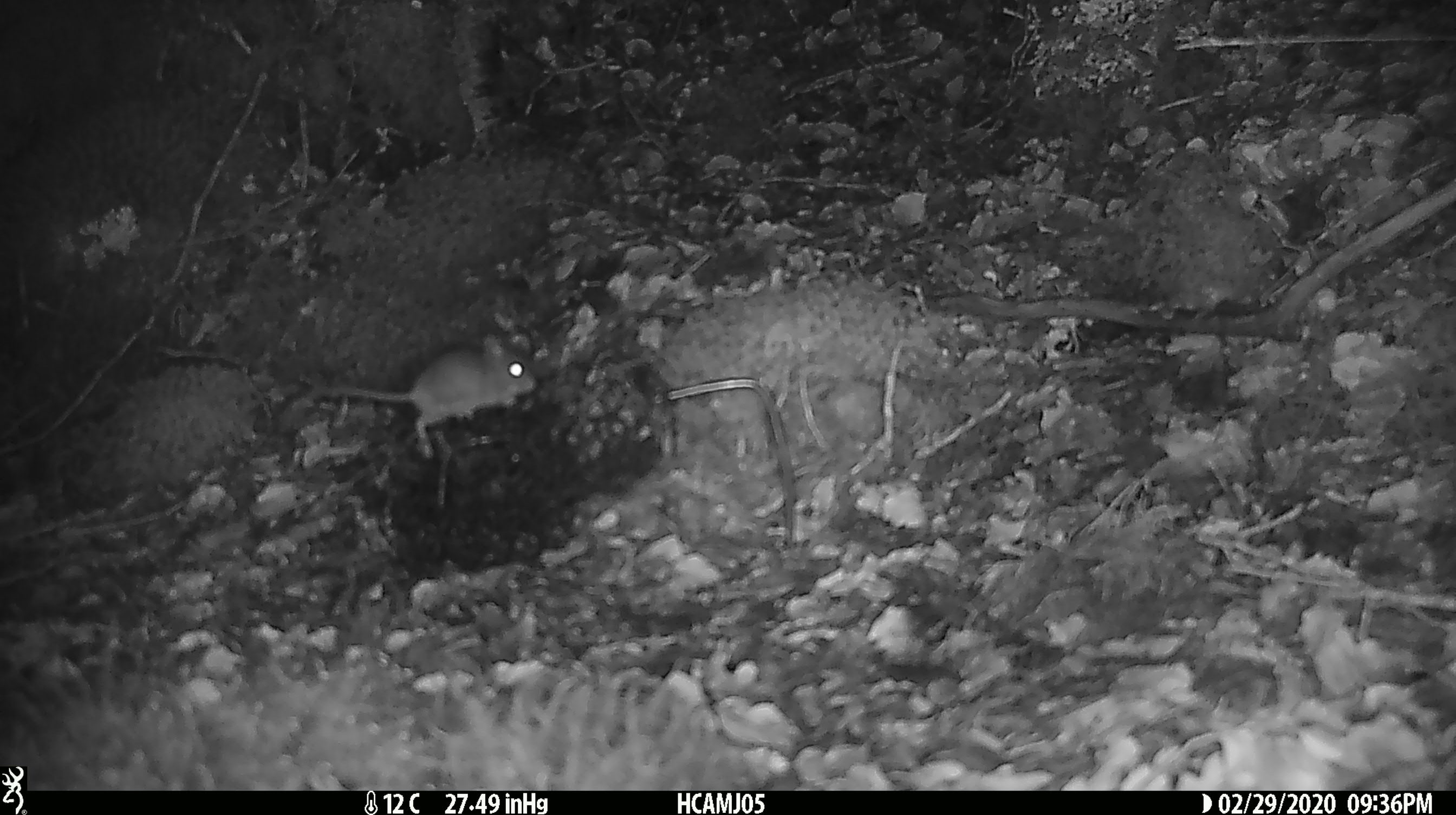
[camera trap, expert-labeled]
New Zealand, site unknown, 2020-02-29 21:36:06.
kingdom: Animalia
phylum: Chordata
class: Mammalia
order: Rodentia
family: Muridae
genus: Mus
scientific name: Mus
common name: mouse